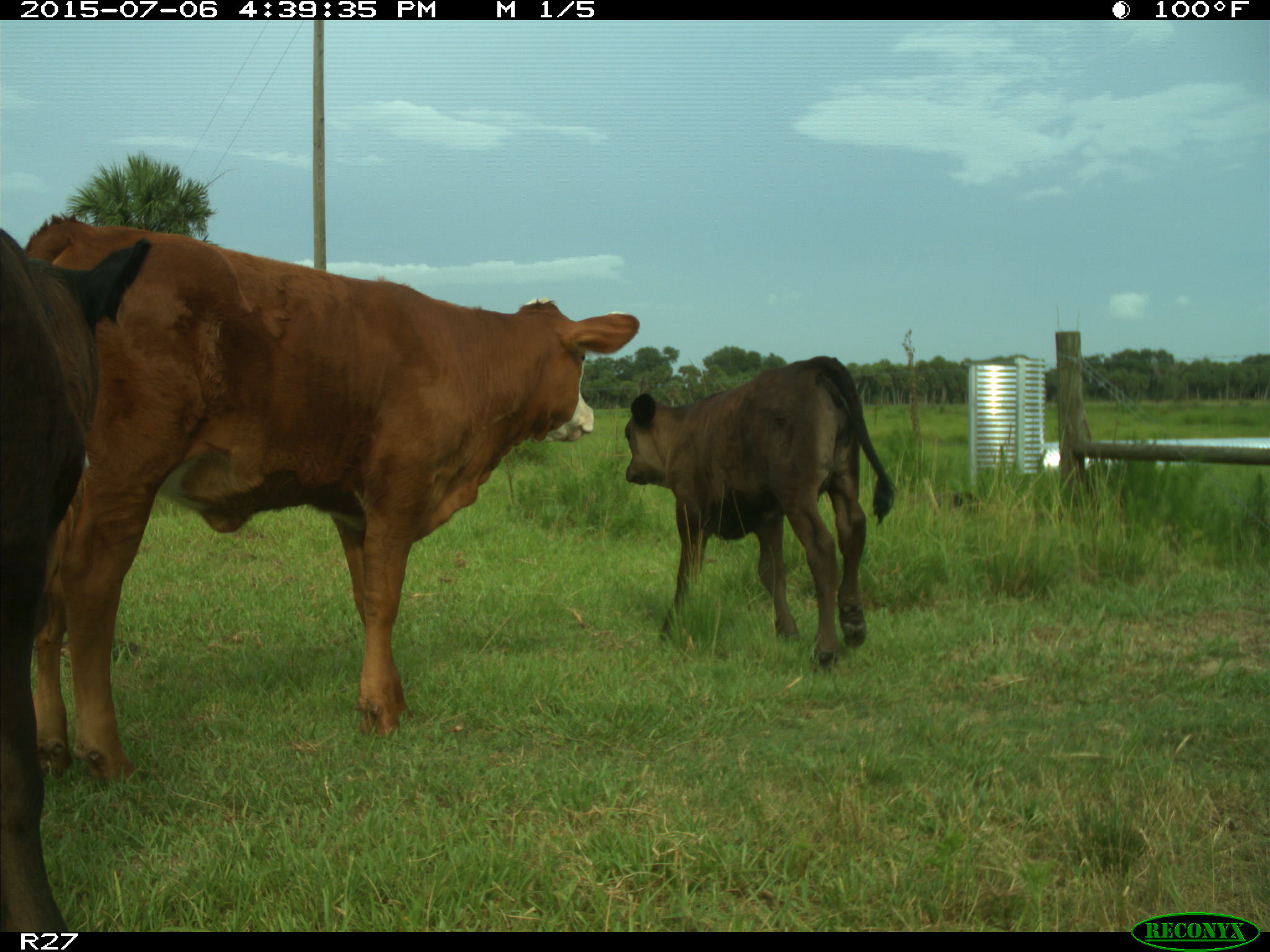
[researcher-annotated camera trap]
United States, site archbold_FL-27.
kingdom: Animalia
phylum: Chordata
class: Mammalia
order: Artiodactyla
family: Bovidae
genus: Bos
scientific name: Bos taurus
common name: domestic cow